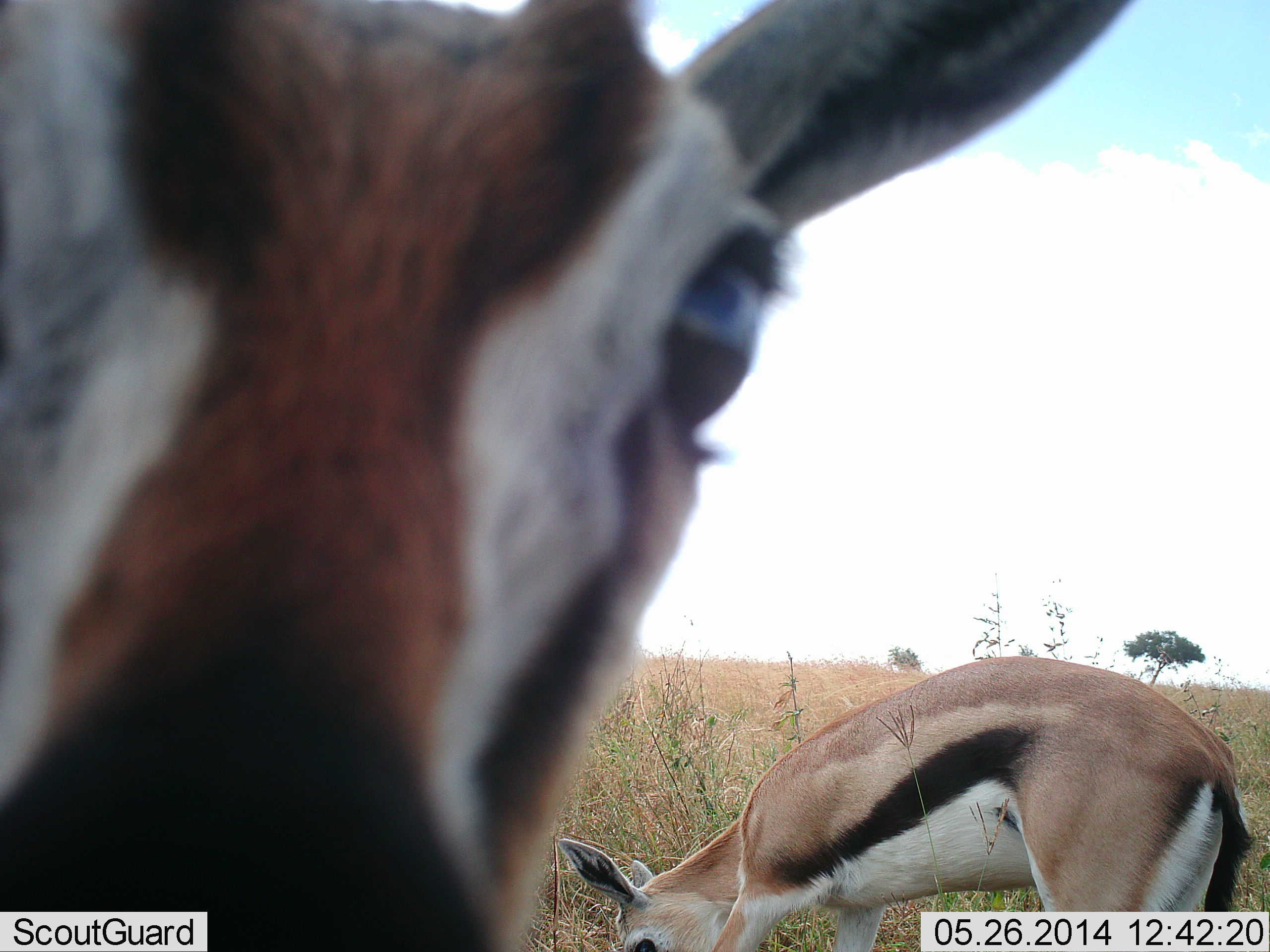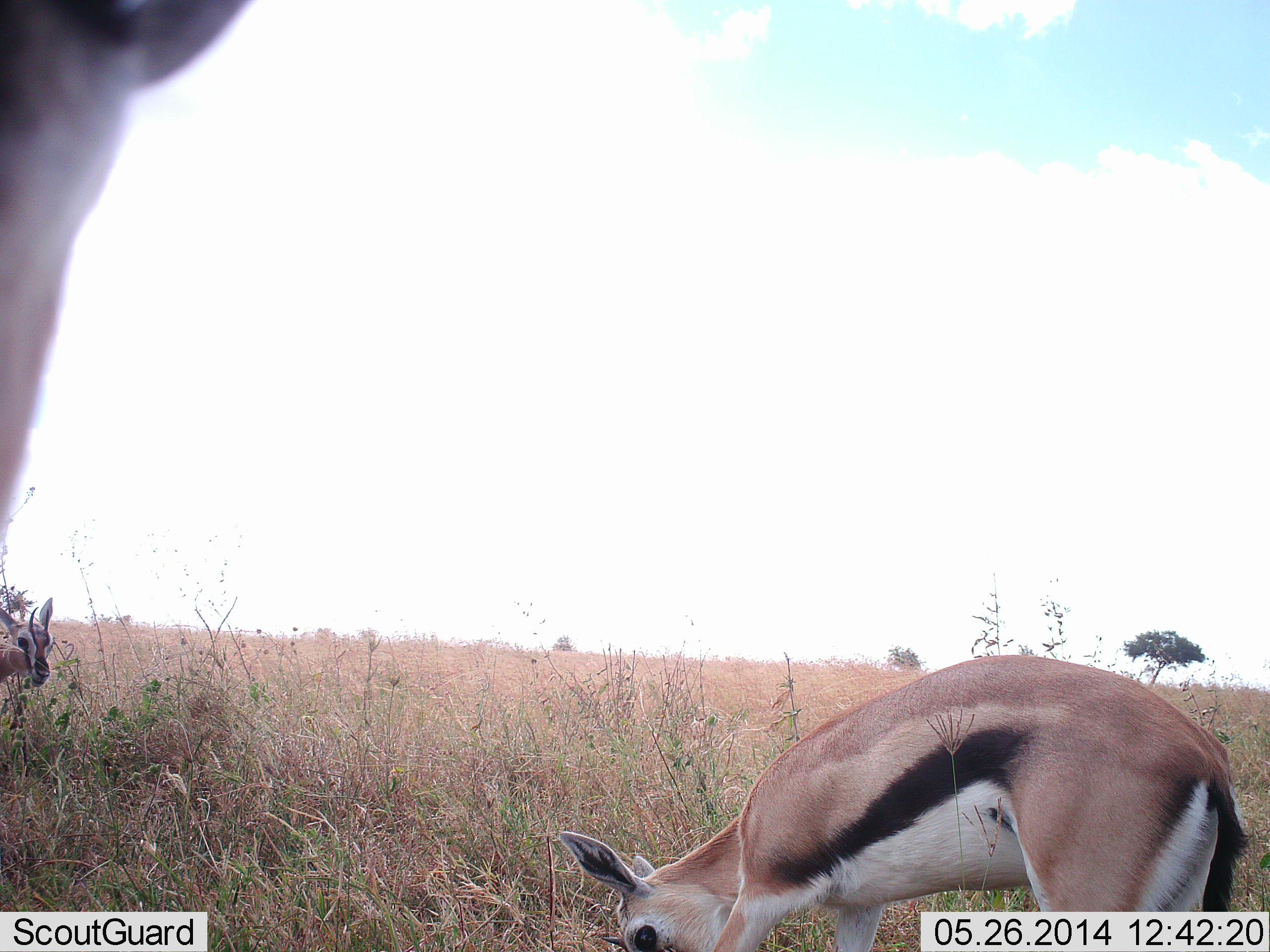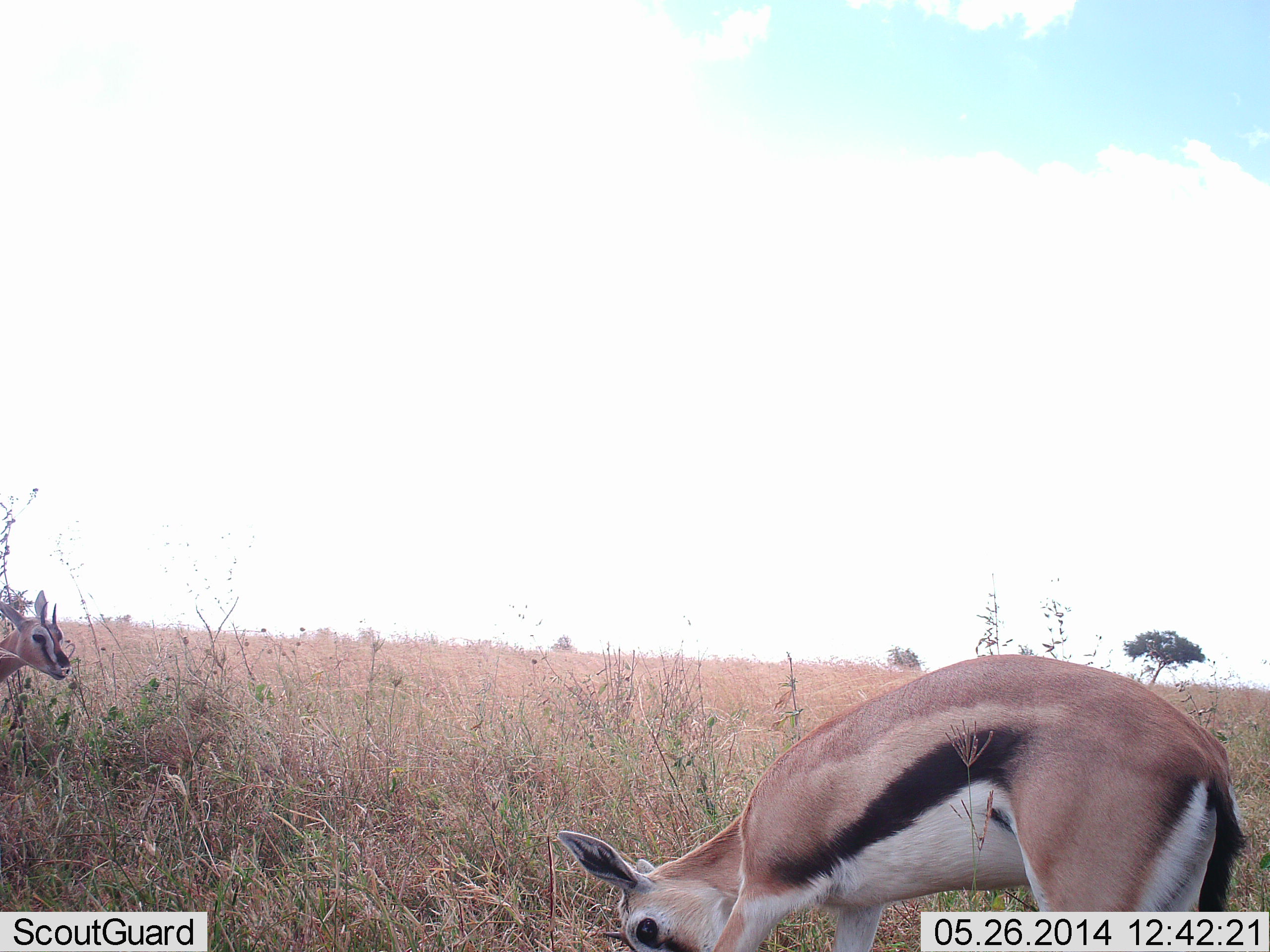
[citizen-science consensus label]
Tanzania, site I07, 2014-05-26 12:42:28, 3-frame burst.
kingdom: Animalia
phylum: Chordata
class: Mammalia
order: Artiodactyla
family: Bovidae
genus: Eudorcas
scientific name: Eudorcas thomsonii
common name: thomson's gazelle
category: gazellethomsons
Gazellethomsons (thomson's gazelle) (Eudorcas thomsonii), count 3. Behavior (volunteer vote fractions): standing 90%, resting 0%, moving 10%, interacting 20%. Young present (vote fraction): 0%. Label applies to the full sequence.